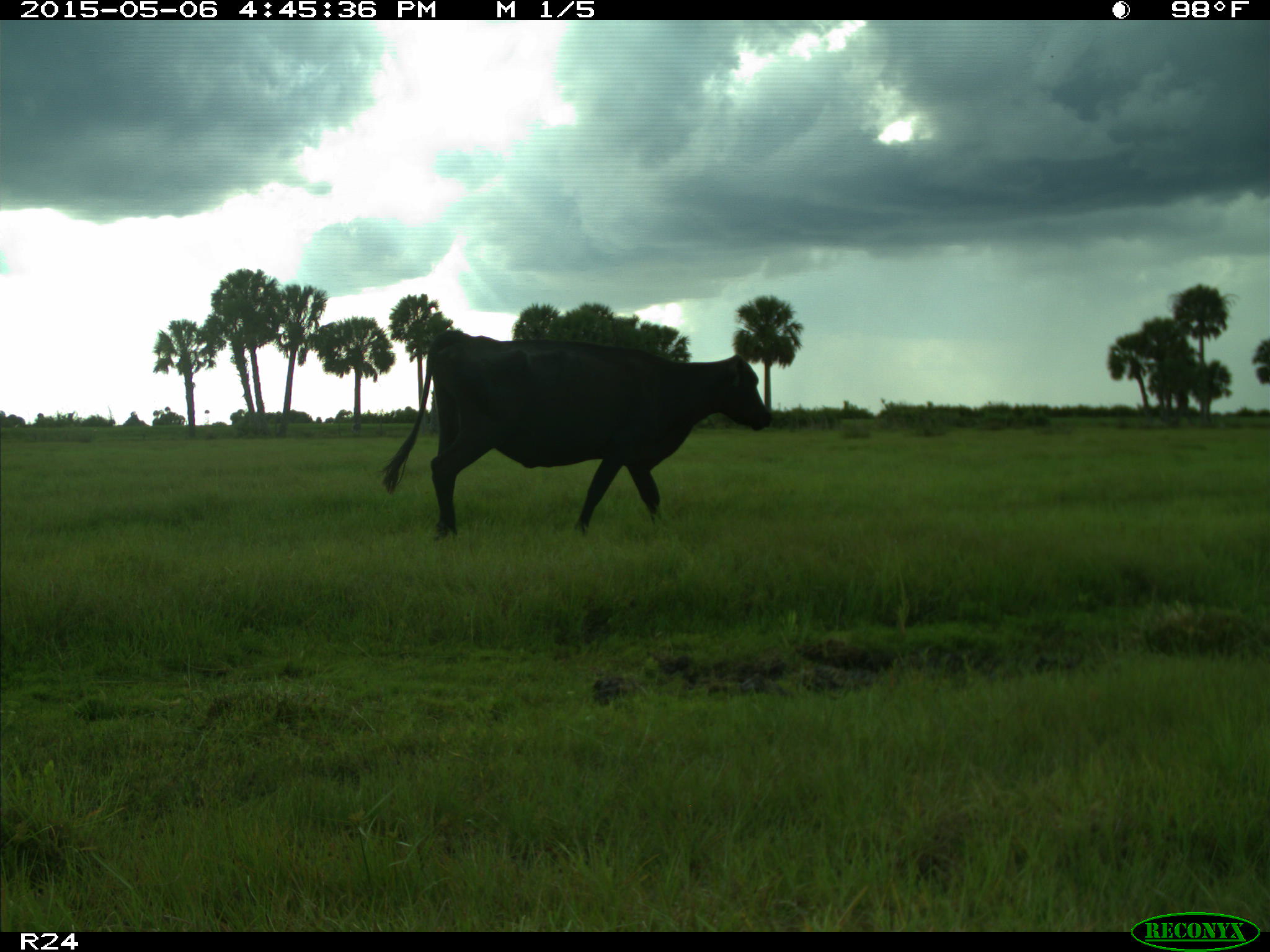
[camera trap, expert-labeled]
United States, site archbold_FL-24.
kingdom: Animalia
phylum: Chordata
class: Mammalia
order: Artiodactyla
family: Bovidae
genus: Bos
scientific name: Bos taurus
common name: domestic cow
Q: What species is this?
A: Bos taurus (domestic cow).